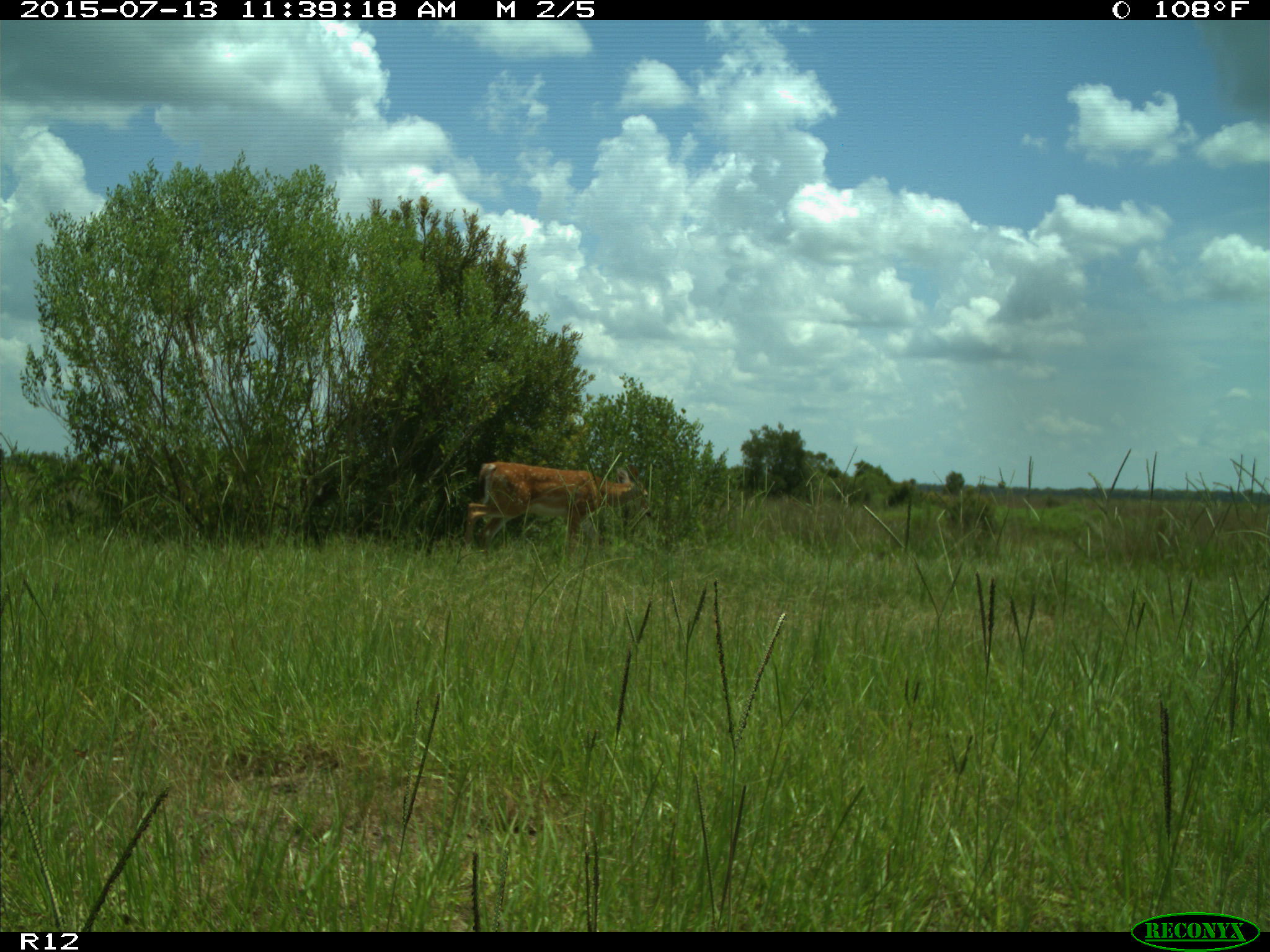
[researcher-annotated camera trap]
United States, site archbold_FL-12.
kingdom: Animalia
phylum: Chordata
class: Mammalia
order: Artiodactyla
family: Cervidae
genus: Odocoileus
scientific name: Odocoileus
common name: deer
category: unidentified deer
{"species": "unidentified deer (deer) (Odocoileus)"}